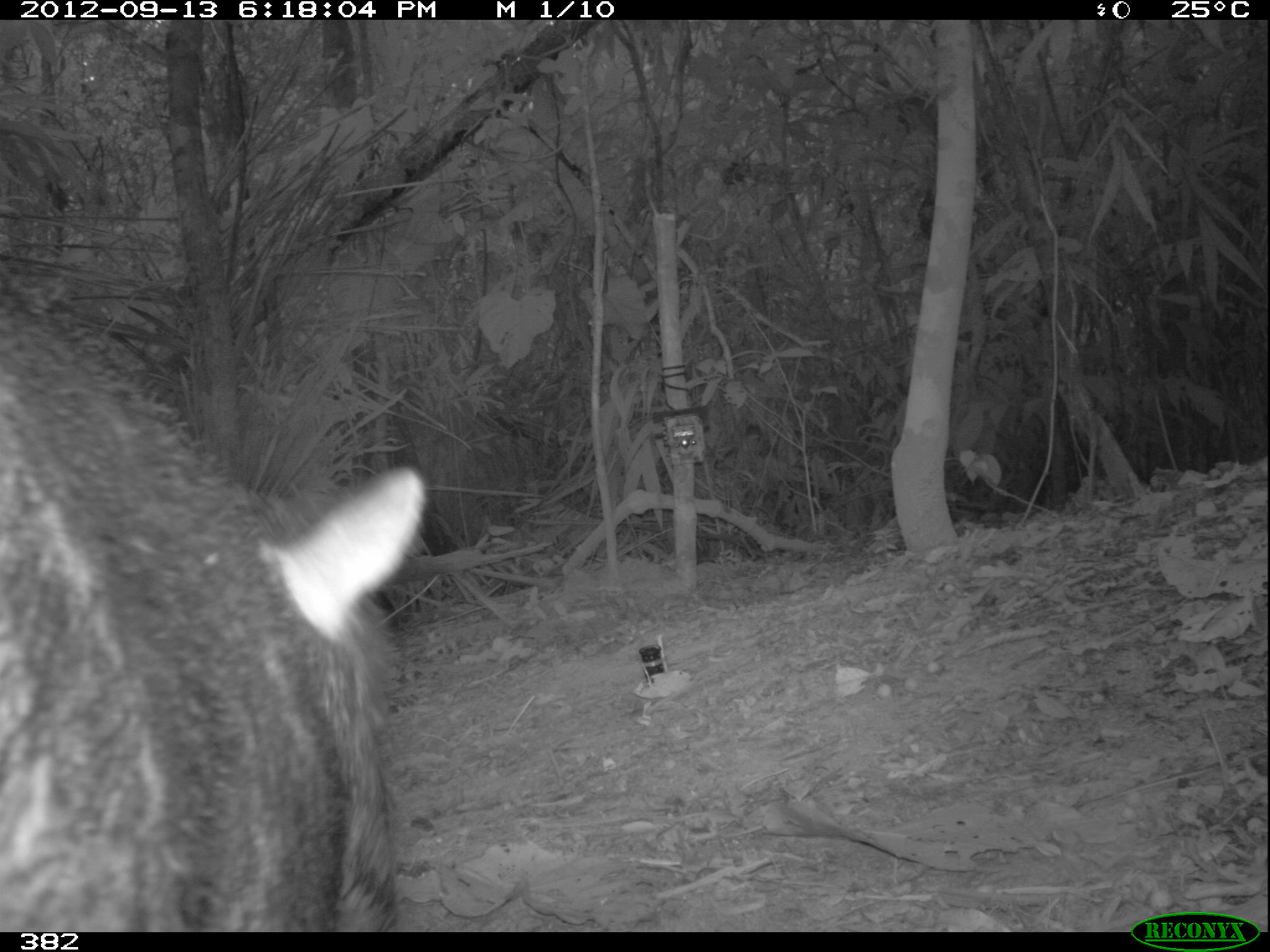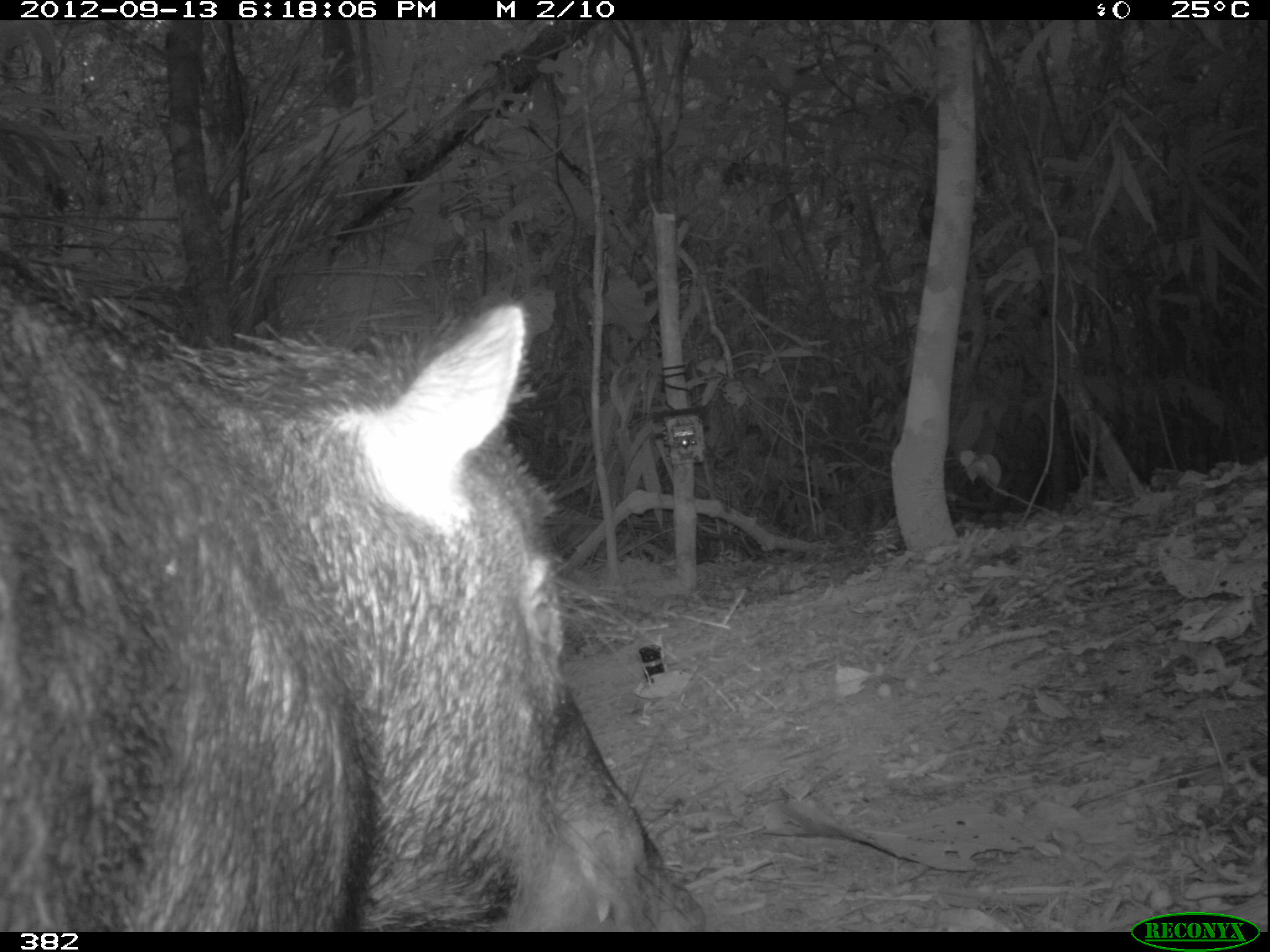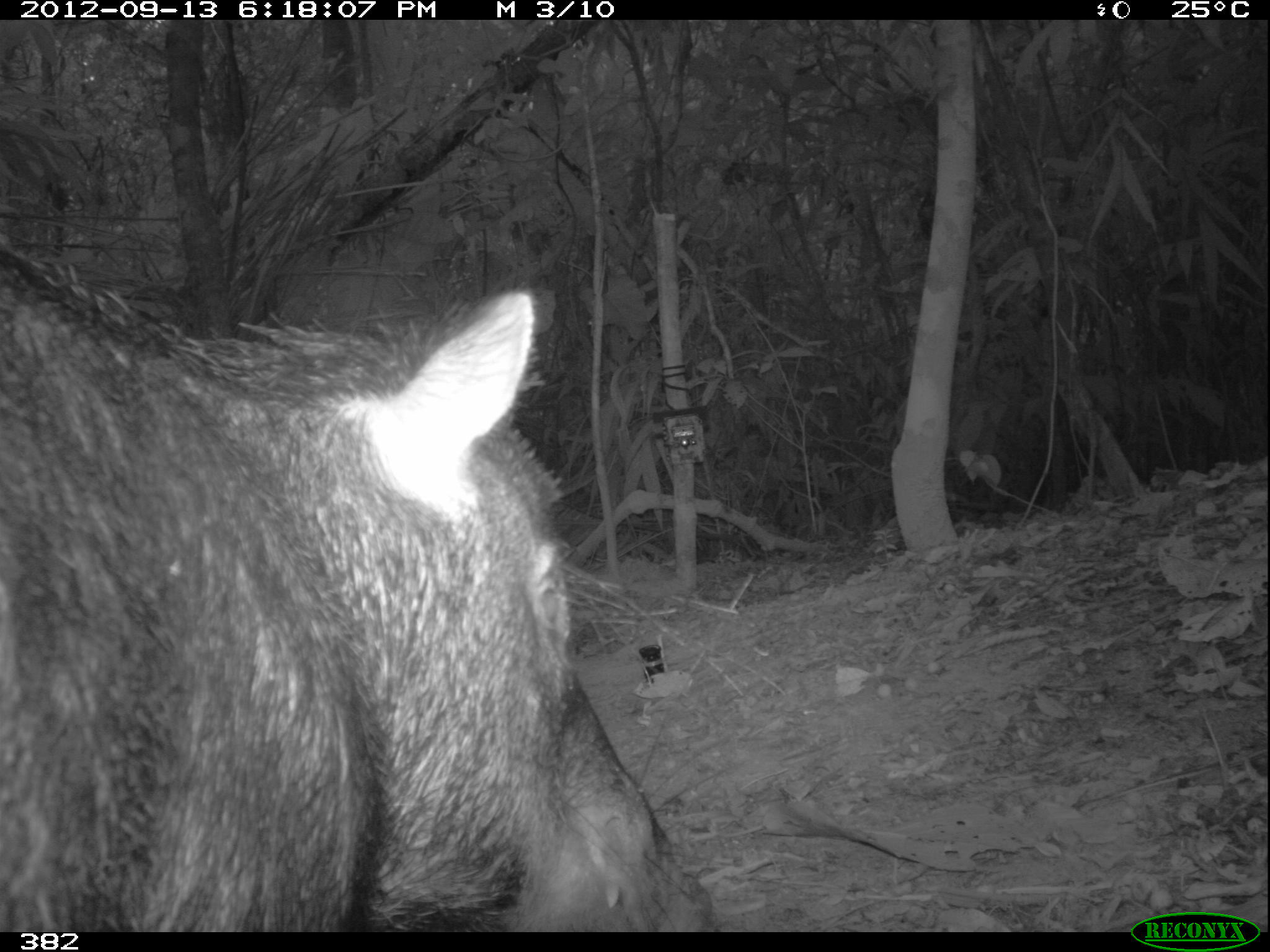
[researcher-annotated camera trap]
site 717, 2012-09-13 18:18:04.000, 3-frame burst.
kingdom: Animalia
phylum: Chordata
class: Mammalia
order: Artiodactyla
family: Tayassuidae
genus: Tayassu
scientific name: Tayassu pecari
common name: white-lipped peccary